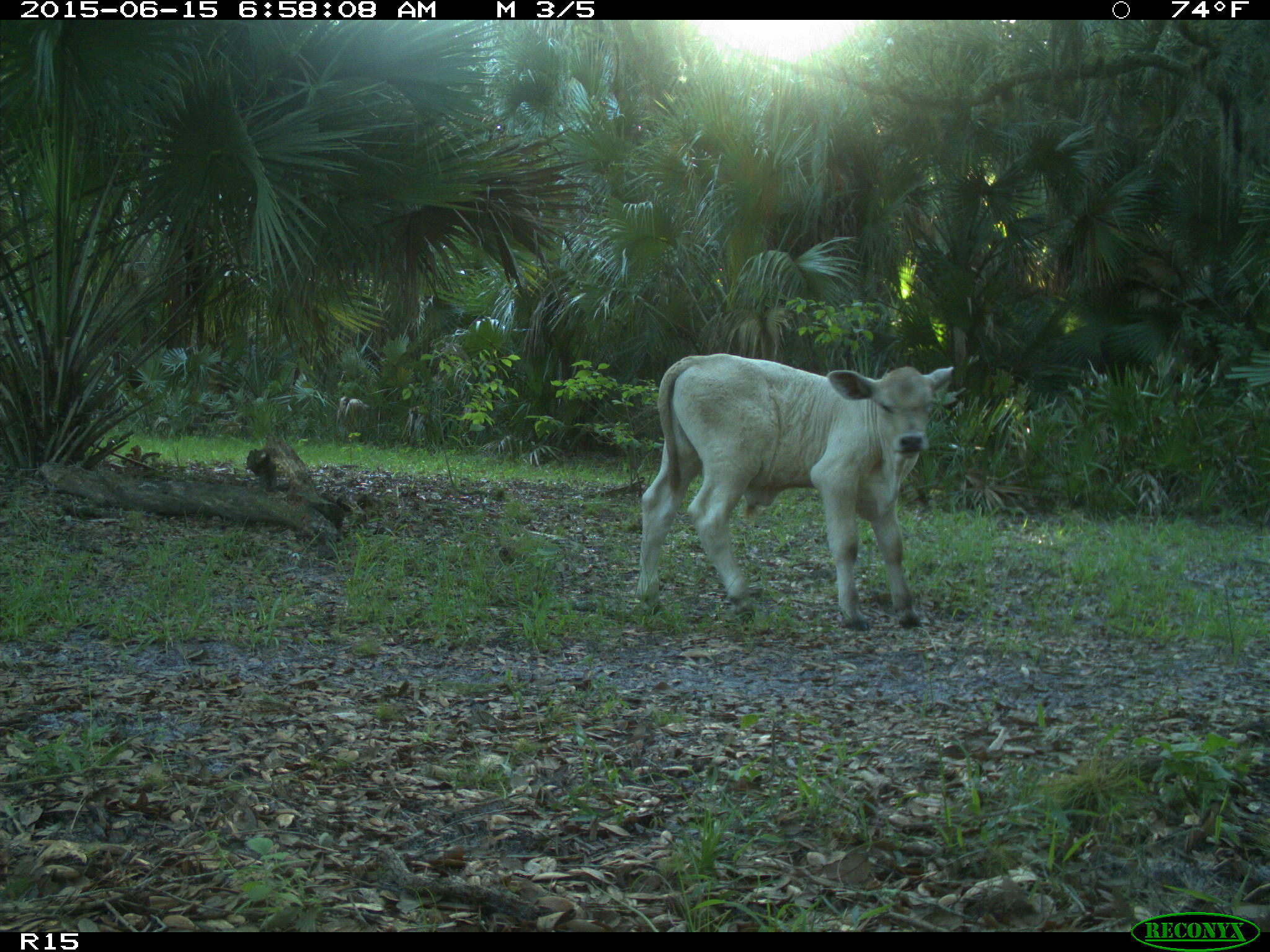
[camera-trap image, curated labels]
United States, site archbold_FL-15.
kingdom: Animalia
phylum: Chordata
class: Mammalia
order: Artiodactyla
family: Bovidae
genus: Bos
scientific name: Bos taurus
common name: domestic cow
Bos taurus (domestic cow).